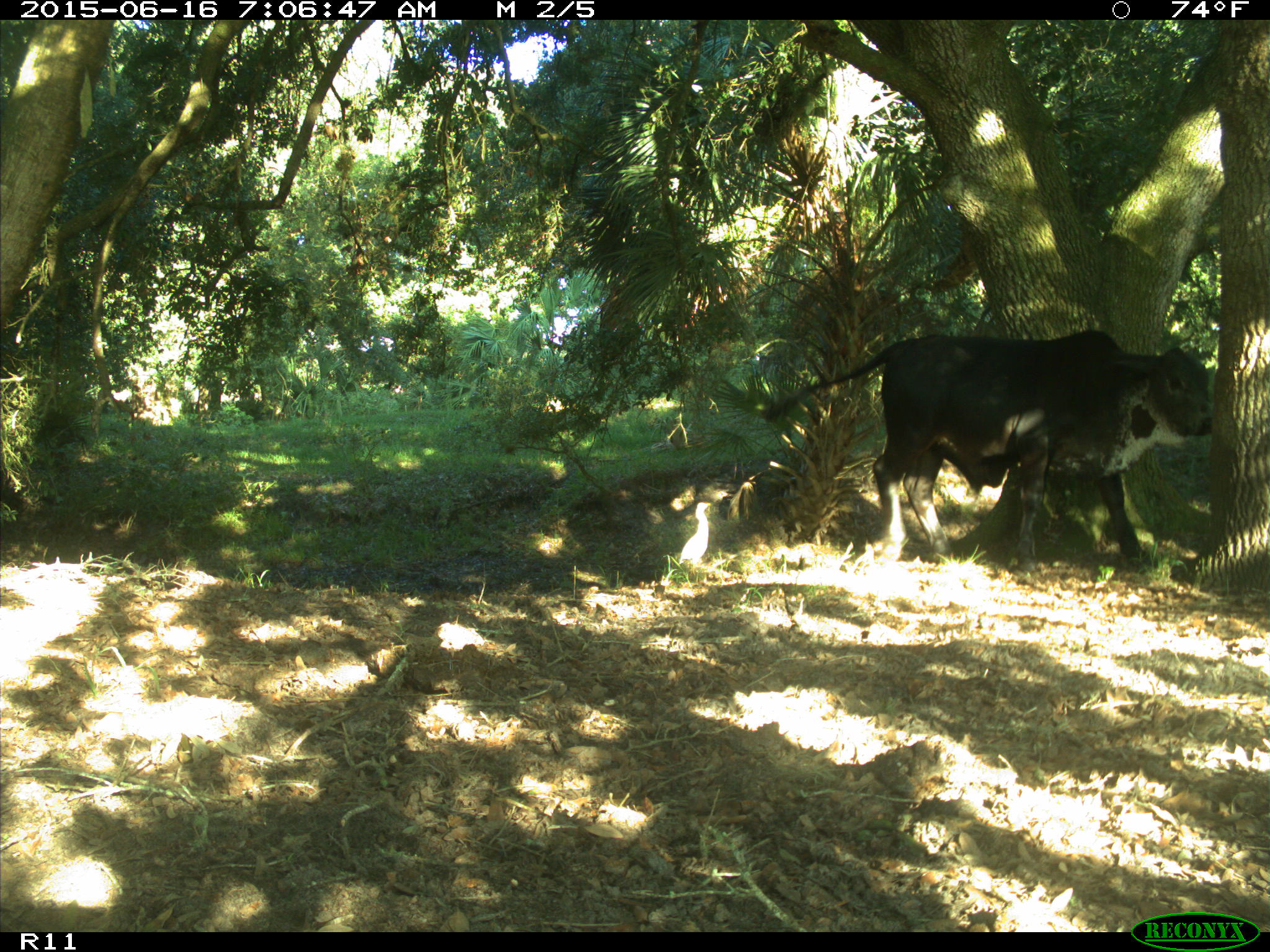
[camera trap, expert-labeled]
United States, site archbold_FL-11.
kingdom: Animalia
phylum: Chordata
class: Mammalia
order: Artiodactyla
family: Bovidae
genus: Bos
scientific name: Bos taurus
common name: domestic cow